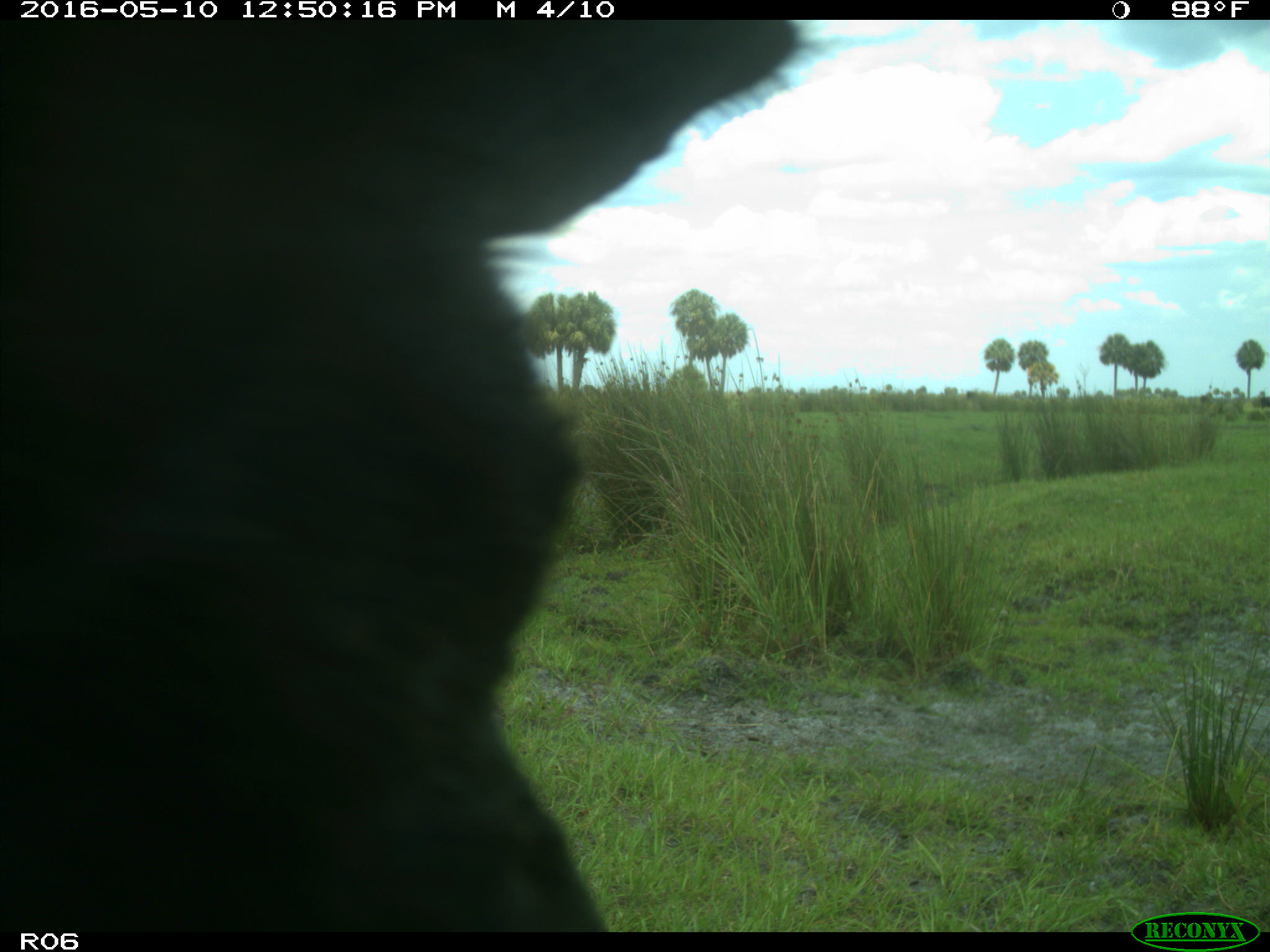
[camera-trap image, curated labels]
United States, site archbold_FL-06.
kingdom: Animalia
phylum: Chordata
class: Mammalia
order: Artiodactyla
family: Bovidae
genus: Bos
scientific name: Bos taurus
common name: domestic cow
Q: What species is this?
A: Bos taurus (domestic cow).